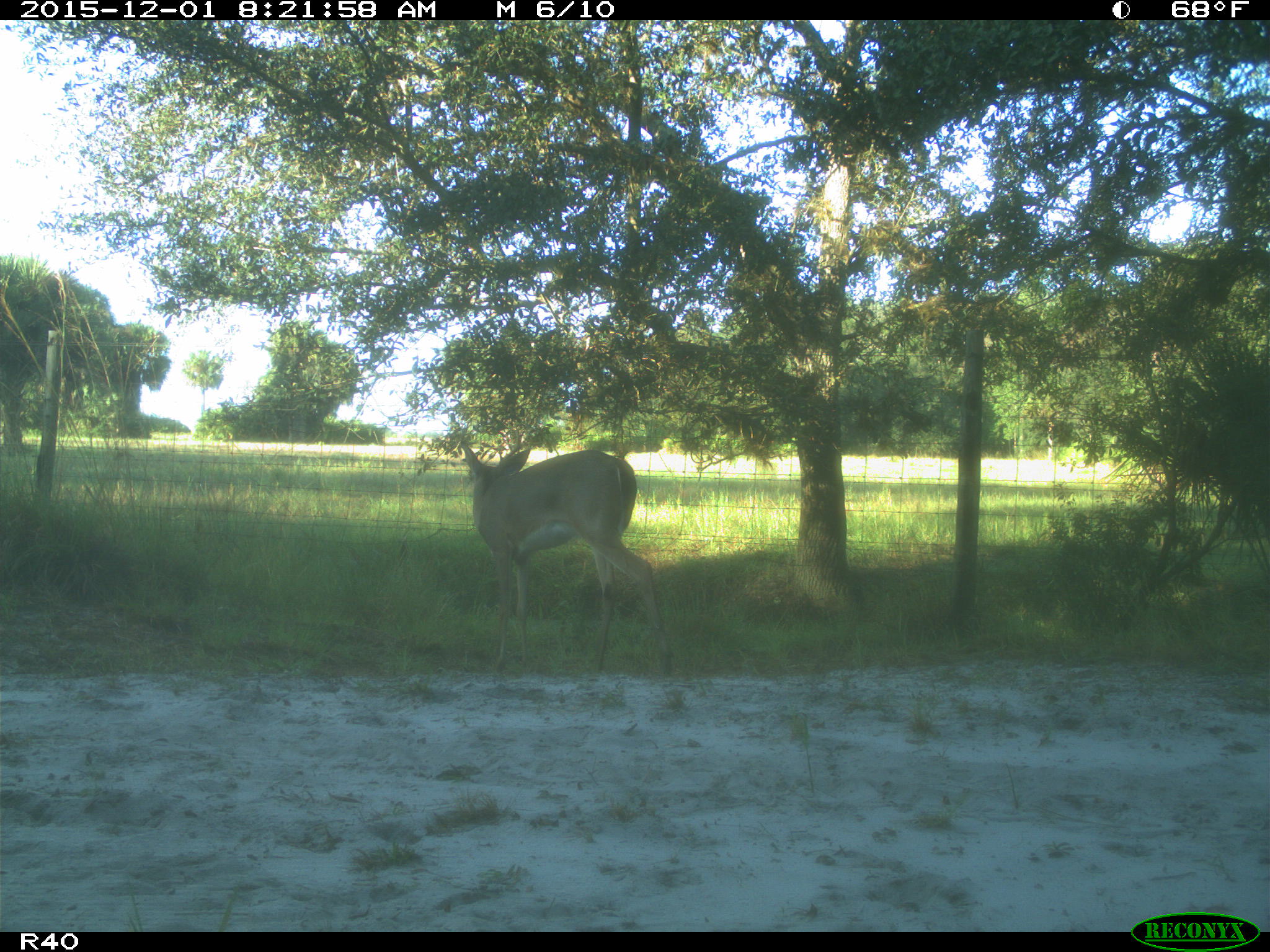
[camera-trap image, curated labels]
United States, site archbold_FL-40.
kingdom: Animalia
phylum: Chordata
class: Mammalia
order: Artiodactyla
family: Cervidae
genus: Odocoileus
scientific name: Odocoileus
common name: deer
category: unidentified deer